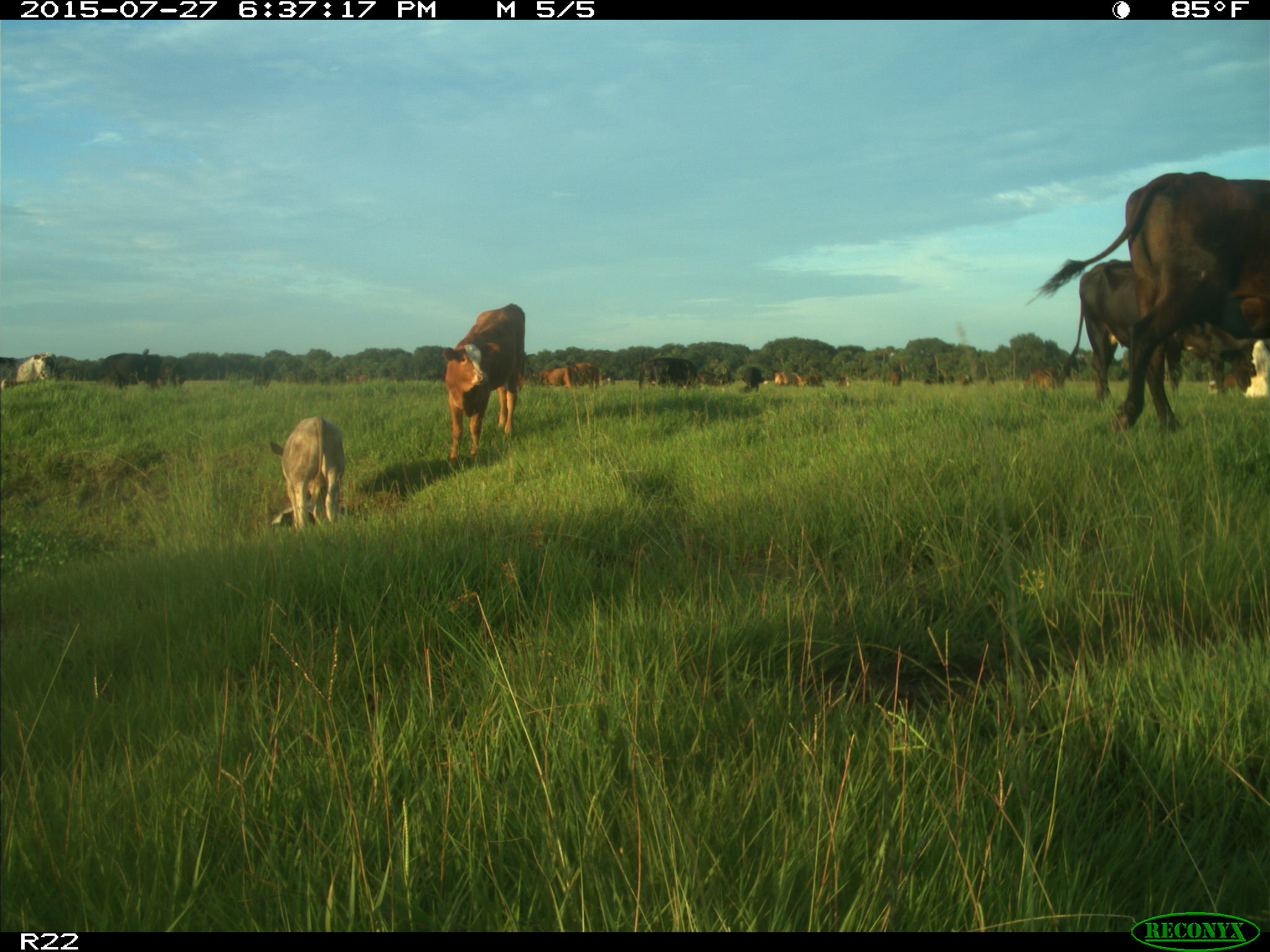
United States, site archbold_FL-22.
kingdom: Animalia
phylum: Chordata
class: Mammalia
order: Artiodactyla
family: Bovidae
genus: Bos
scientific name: Bos taurus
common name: domestic cow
Bos taurus (domestic cow).